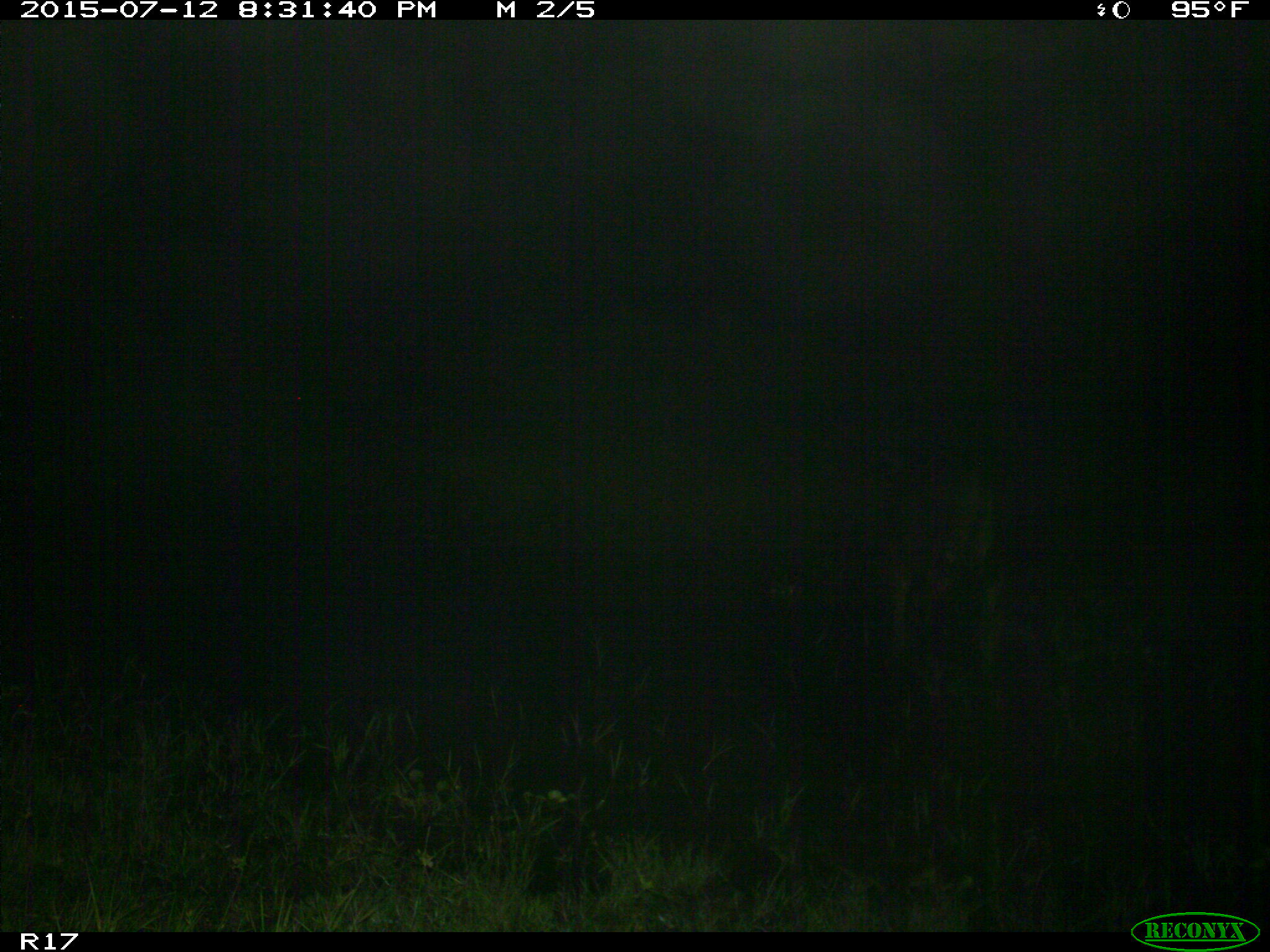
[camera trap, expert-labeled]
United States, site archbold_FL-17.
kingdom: Animalia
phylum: Chordata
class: Mammalia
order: Artiodactyla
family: Bovidae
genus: Bos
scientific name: Bos taurus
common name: domestic cow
Bos taurus (domestic cow).